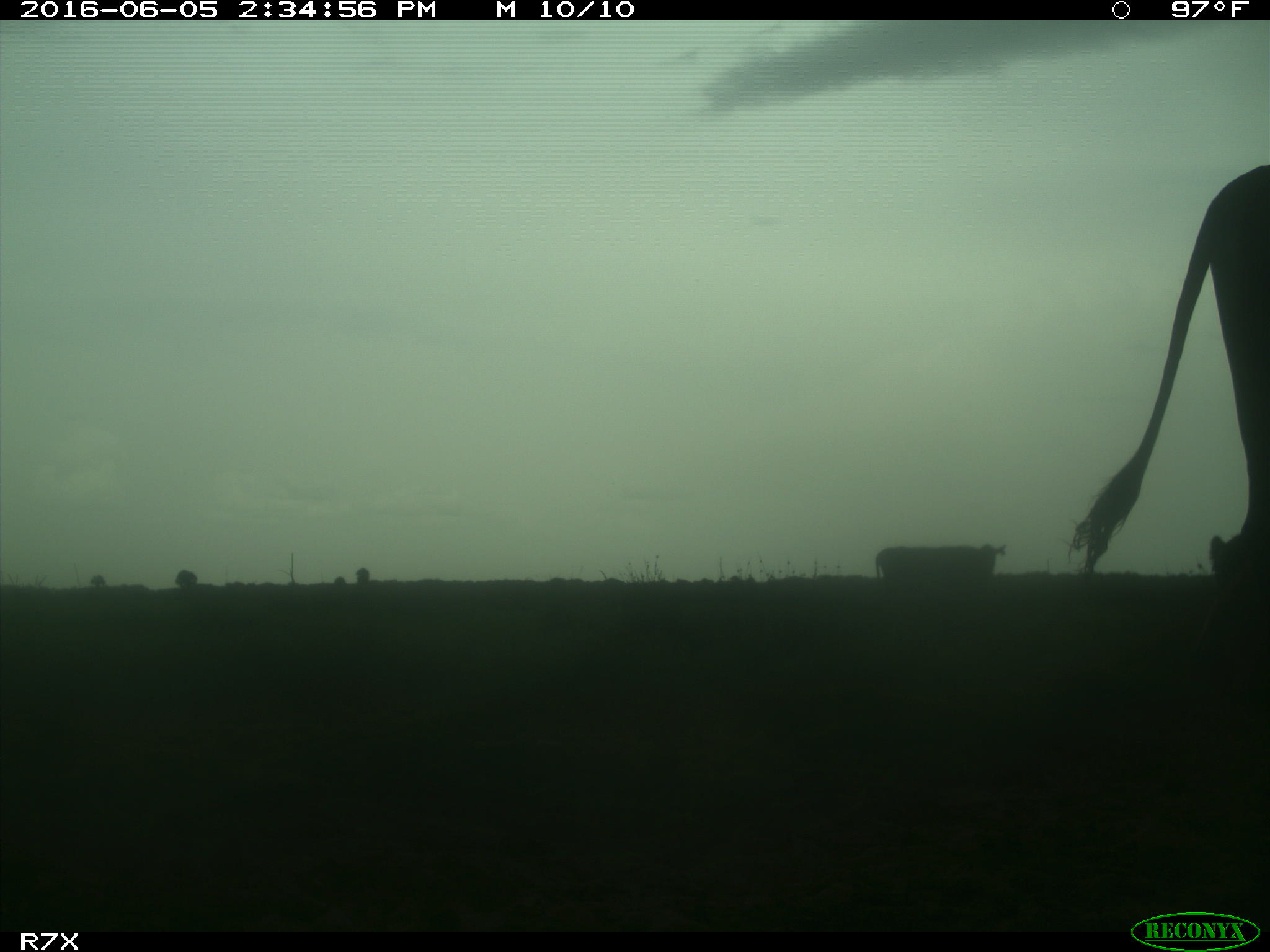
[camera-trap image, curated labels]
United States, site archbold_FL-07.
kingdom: Animalia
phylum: Chordata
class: Mammalia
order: Artiodactyla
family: Bovidae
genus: Bos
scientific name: Bos taurus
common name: domestic cow